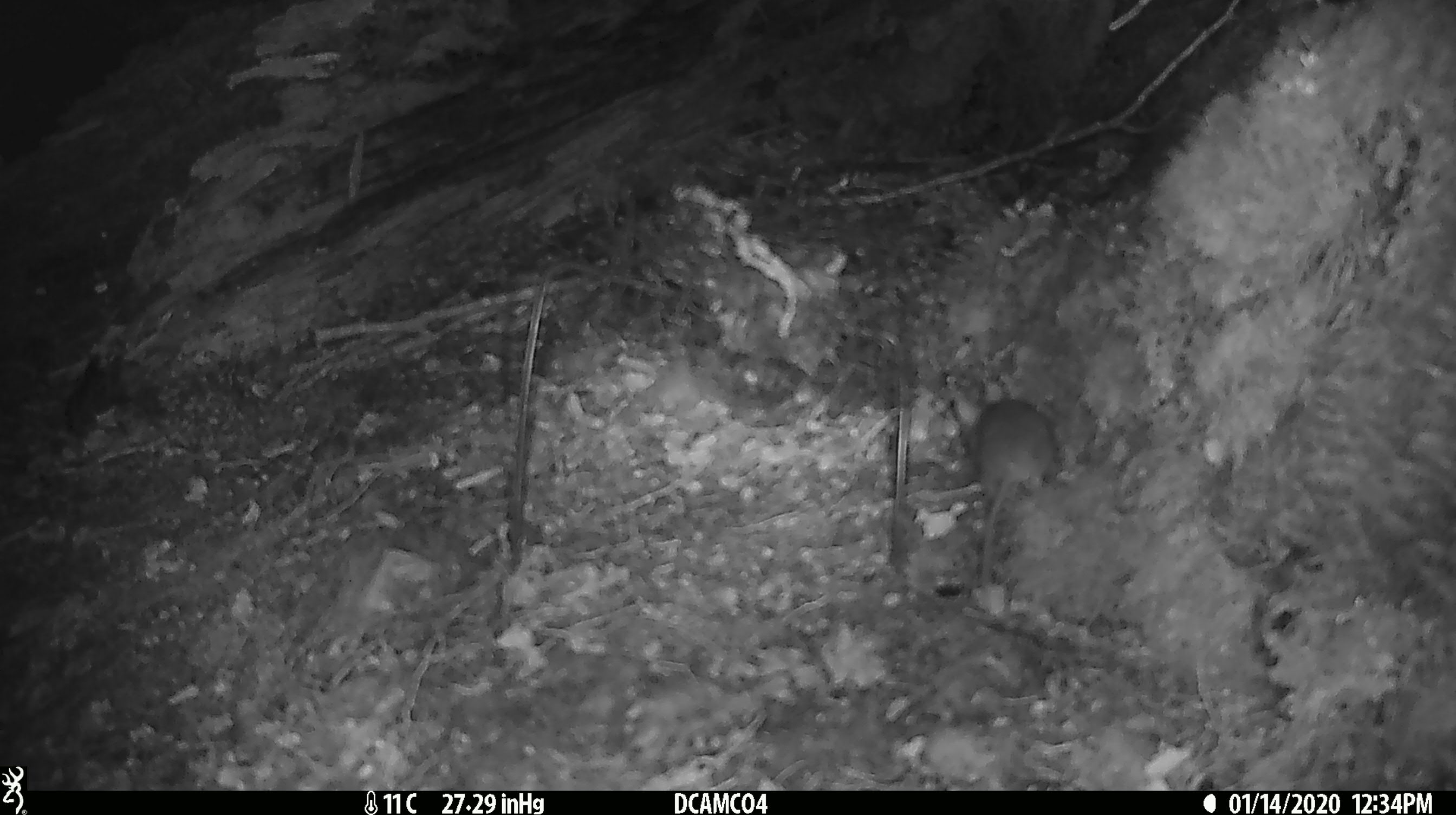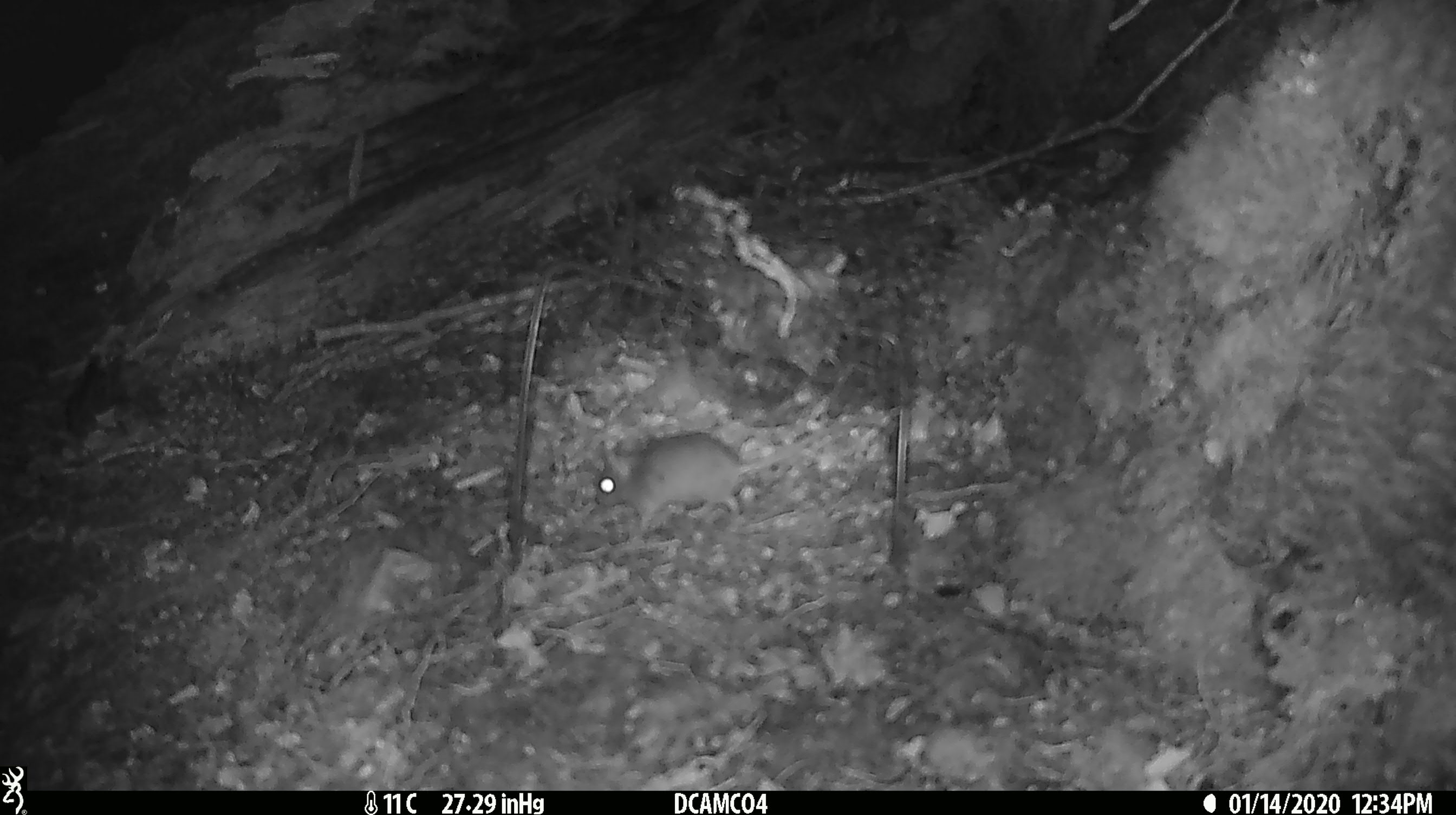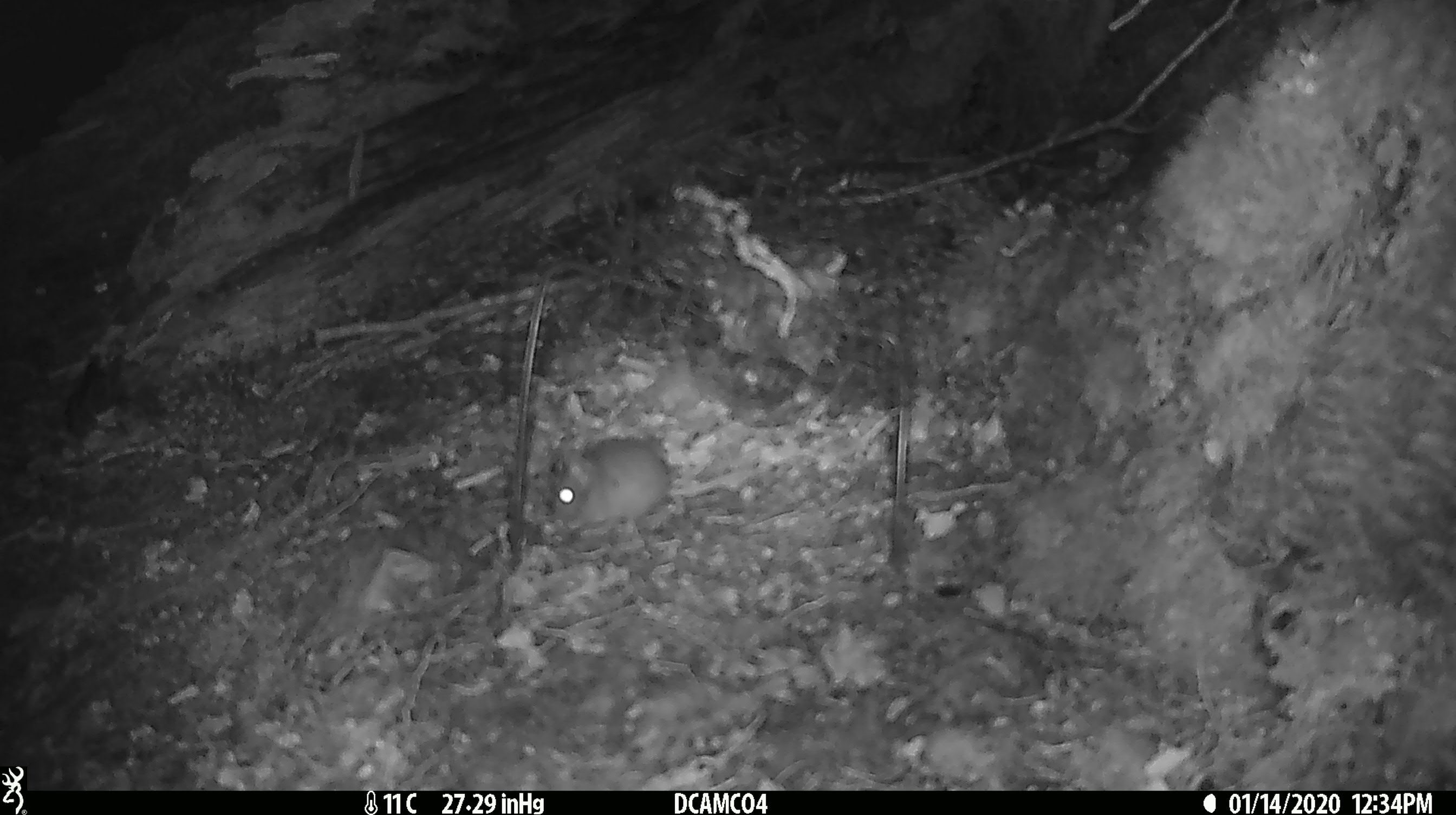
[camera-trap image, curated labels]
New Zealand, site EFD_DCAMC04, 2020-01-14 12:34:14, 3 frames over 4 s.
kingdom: Animalia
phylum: Chordata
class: Mammalia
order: Rodentia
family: Muridae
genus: Mus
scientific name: Mus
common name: mouse